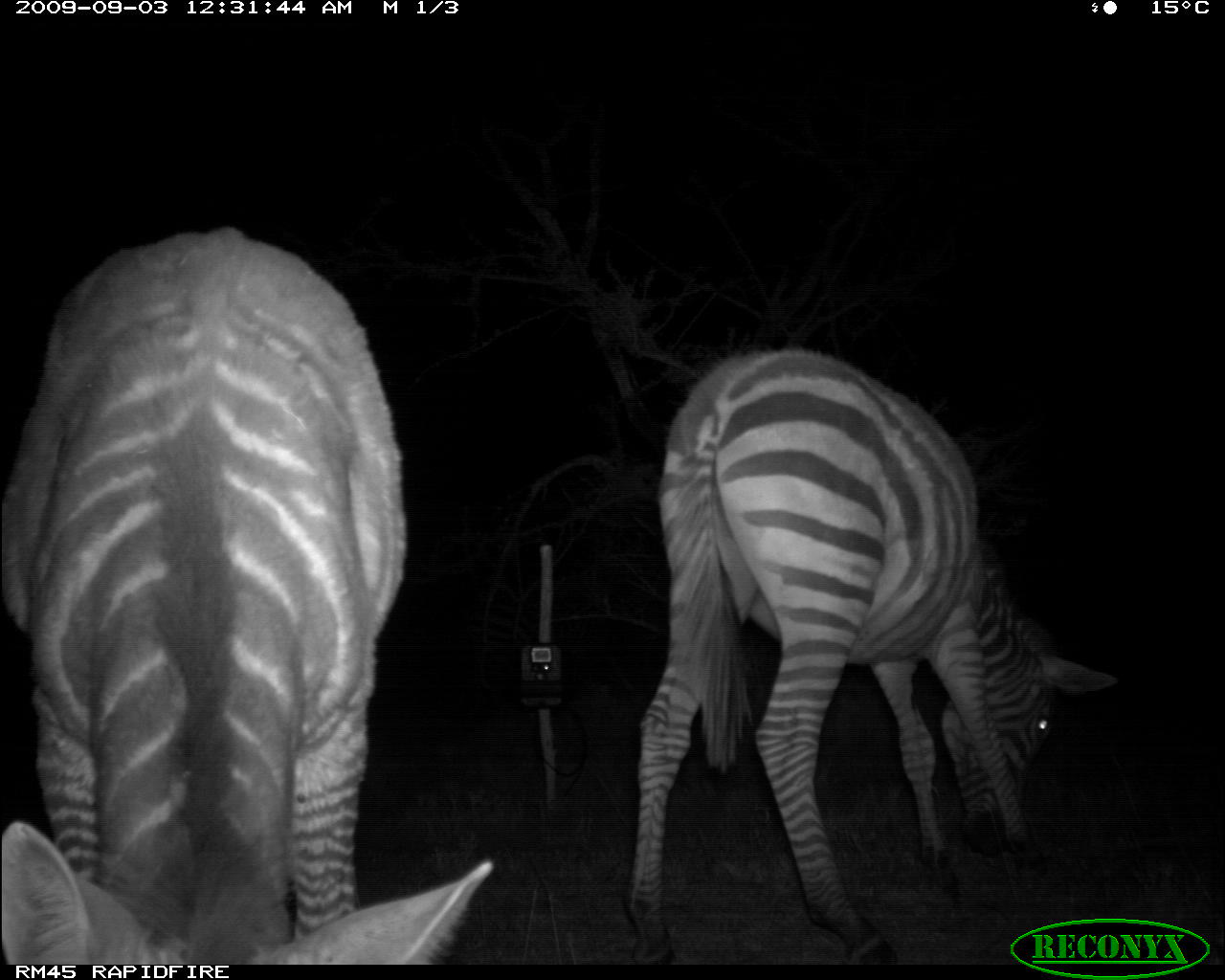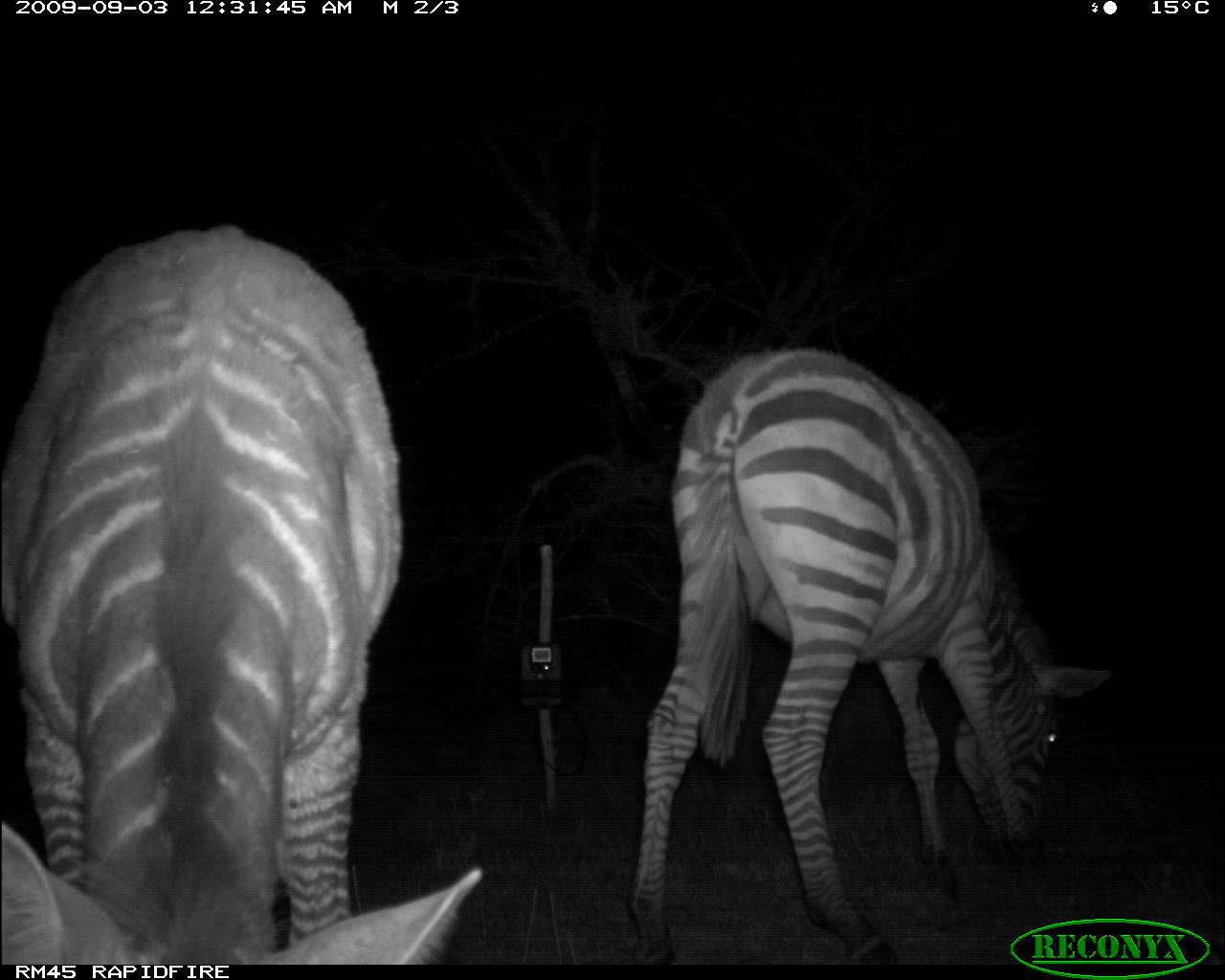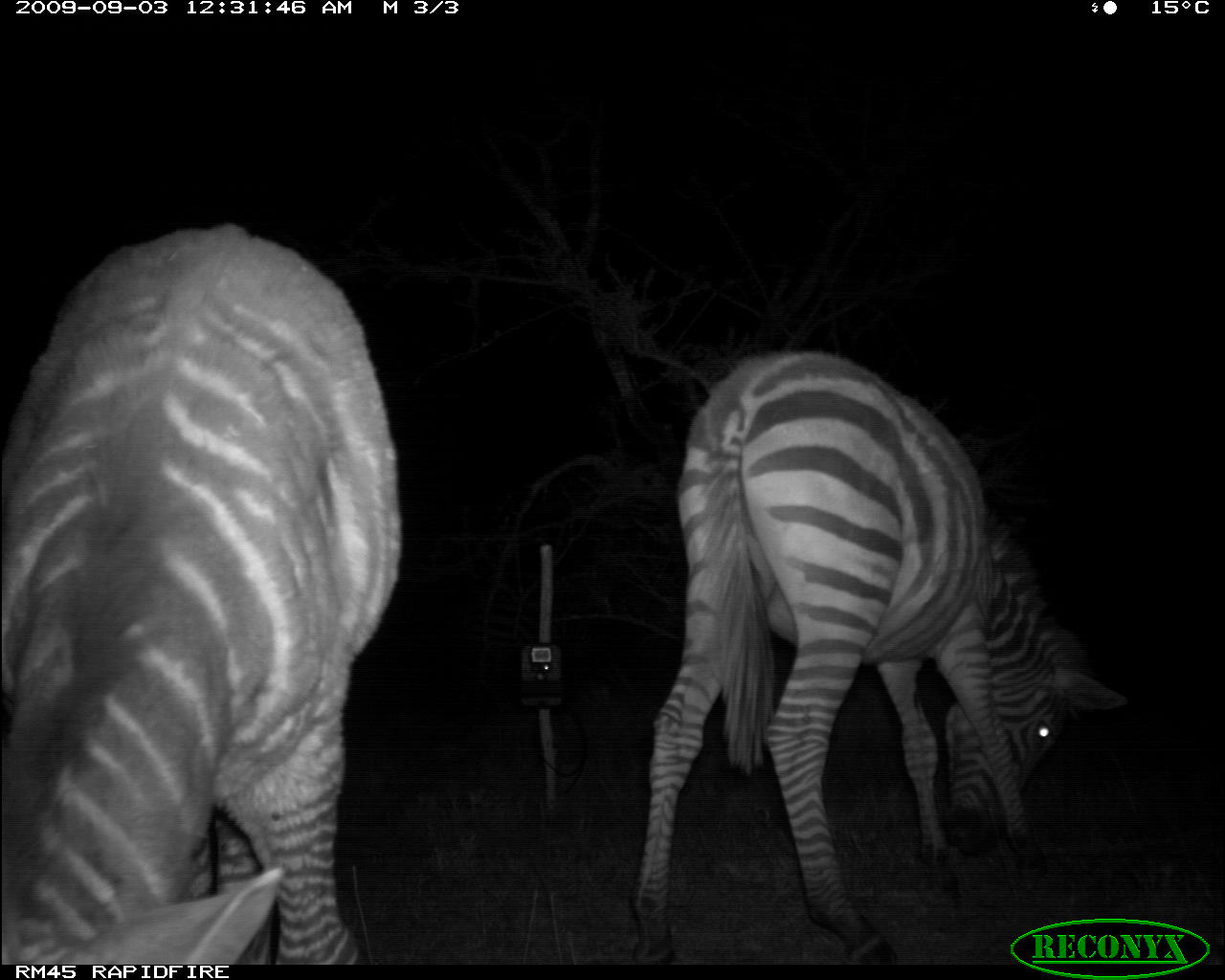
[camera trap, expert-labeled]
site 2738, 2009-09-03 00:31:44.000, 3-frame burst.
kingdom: Animalia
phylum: Chordata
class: Mammalia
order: Perissodactyla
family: Equidae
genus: Equus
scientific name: Equus quagga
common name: plains zebra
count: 2